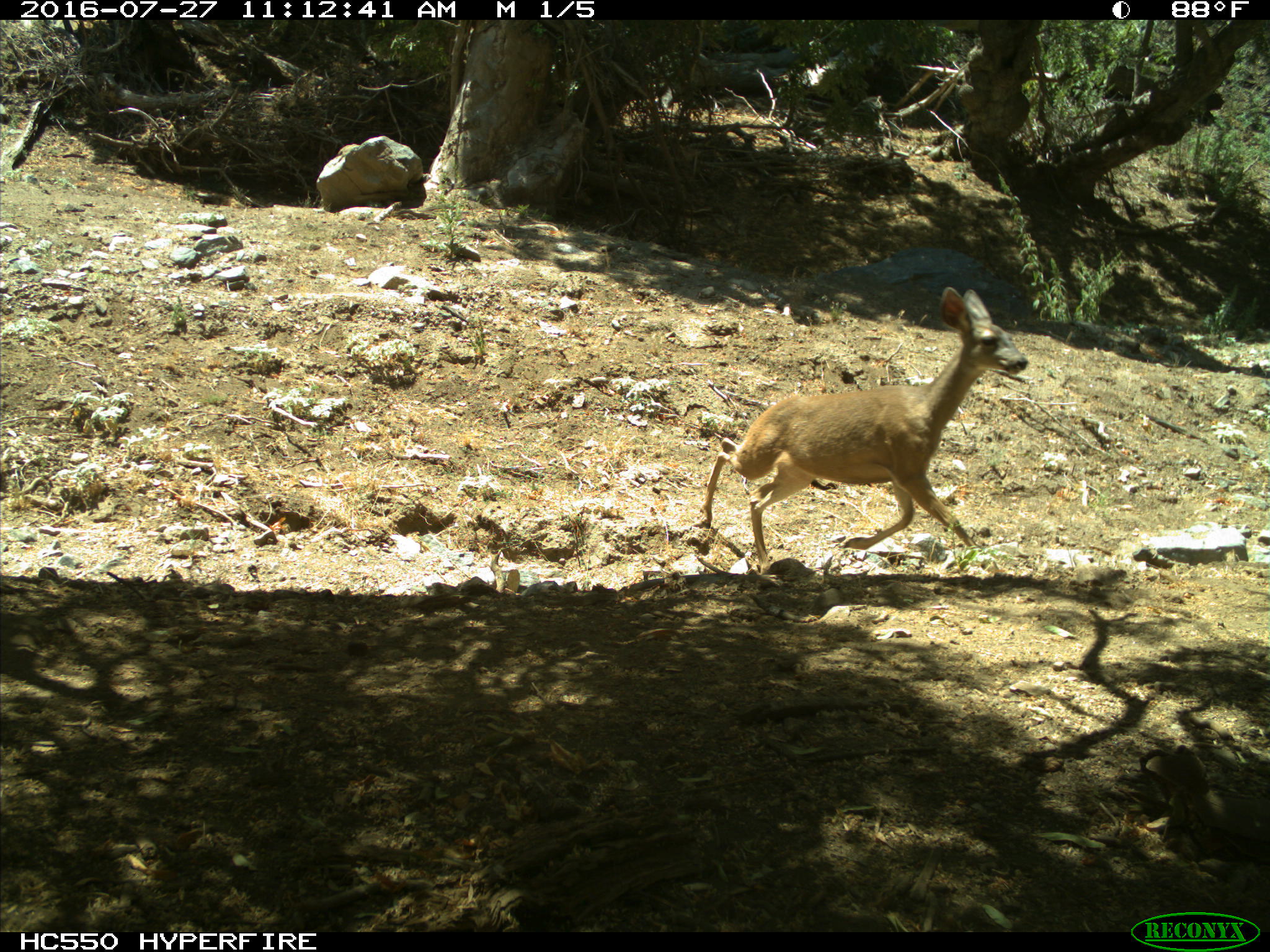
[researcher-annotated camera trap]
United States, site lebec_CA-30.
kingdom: Animalia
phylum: Chordata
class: Mammalia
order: Artiodactyla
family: Cervidae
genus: Odocoileus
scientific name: Odocoileus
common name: deer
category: unidentified deer